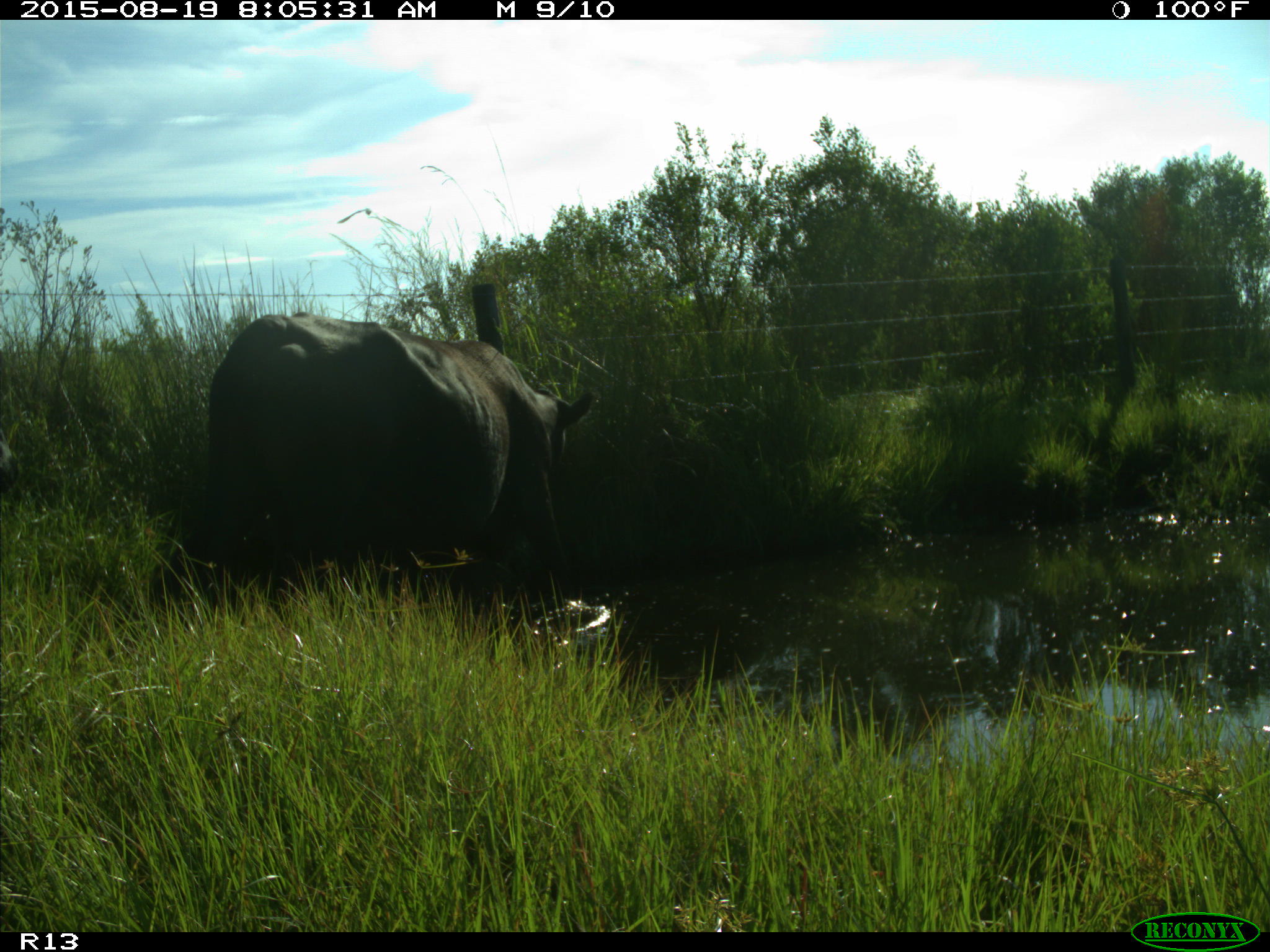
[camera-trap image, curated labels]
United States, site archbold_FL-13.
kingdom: Animalia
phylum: Chordata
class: Mammalia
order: Artiodactyla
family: Bovidae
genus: Bos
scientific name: Bos taurus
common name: domestic cow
Bos taurus (domestic cow).